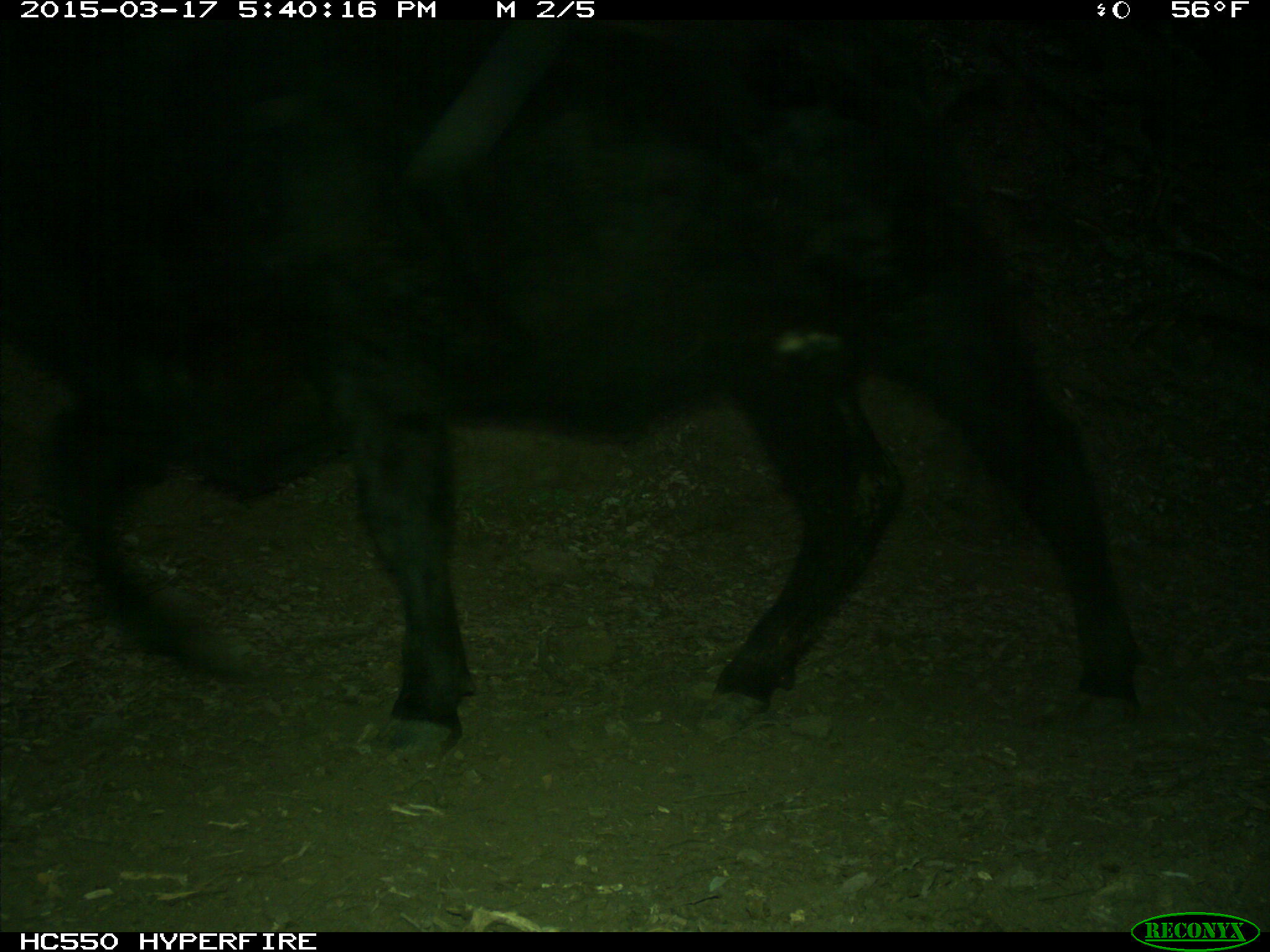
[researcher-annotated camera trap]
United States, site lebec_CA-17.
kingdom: Animalia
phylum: Chordata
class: Mammalia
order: Artiodactyla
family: Bovidae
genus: Bos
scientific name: Bos taurus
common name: domestic cow